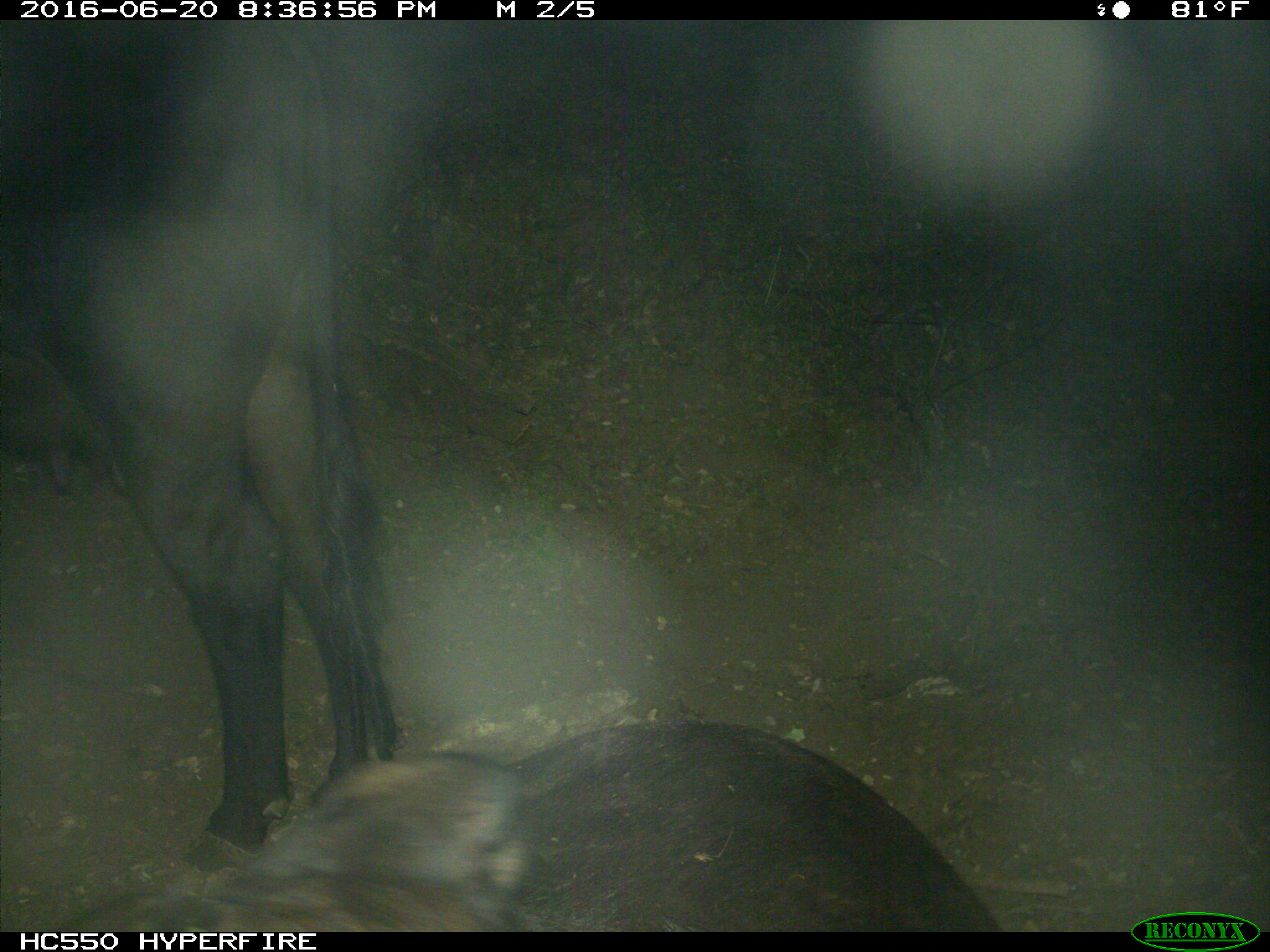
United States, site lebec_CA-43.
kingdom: Animalia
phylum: Chordata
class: Mammalia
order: Artiodactyla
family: Bovidae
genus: Bos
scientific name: Bos taurus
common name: domestic cow